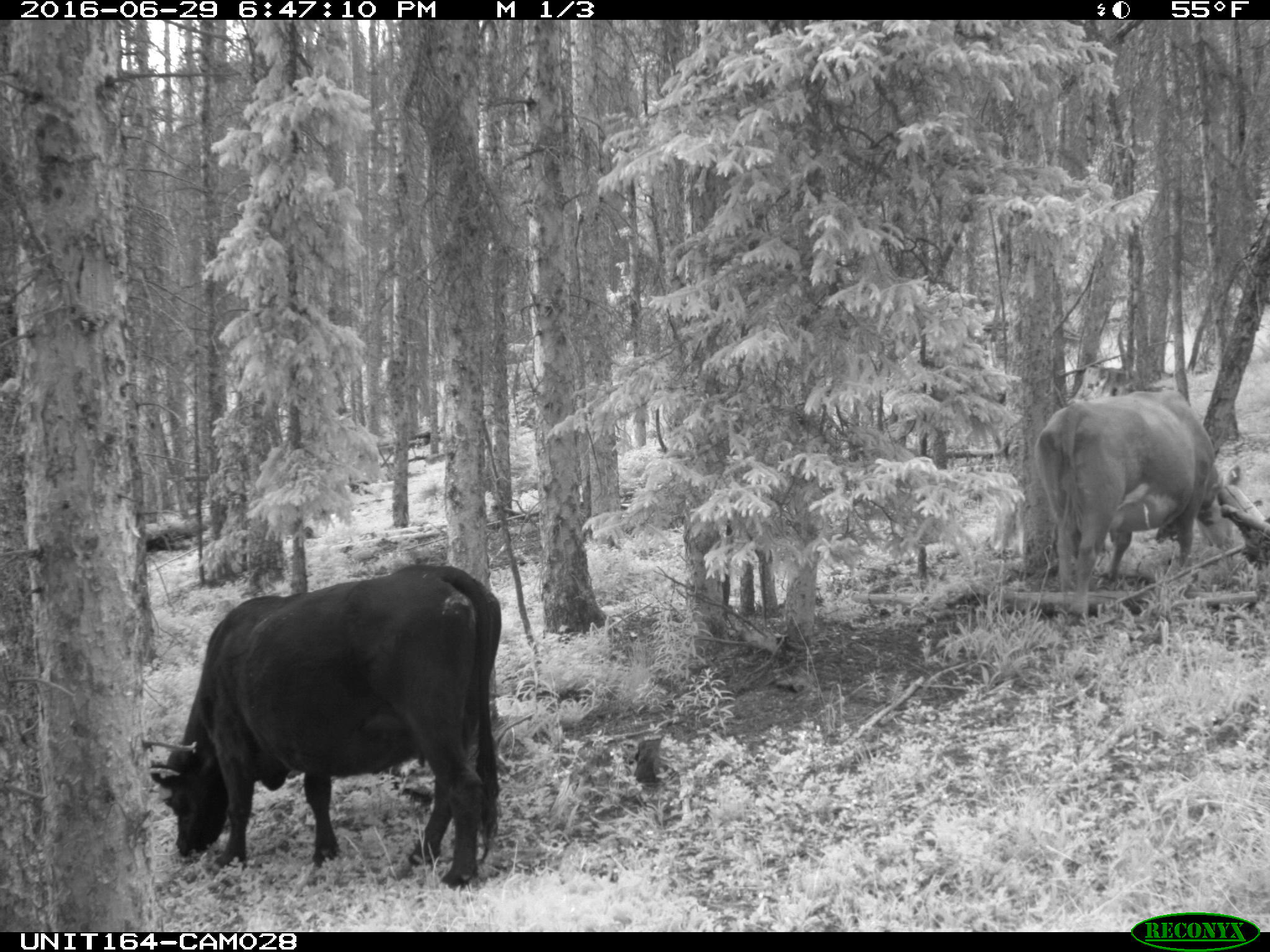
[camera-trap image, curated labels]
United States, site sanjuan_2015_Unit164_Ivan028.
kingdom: Animalia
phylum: Chordata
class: Mammalia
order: Artiodactyla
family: Bovidae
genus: Bos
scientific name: Bos taurus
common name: domestic cow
Bos taurus (domestic cow).